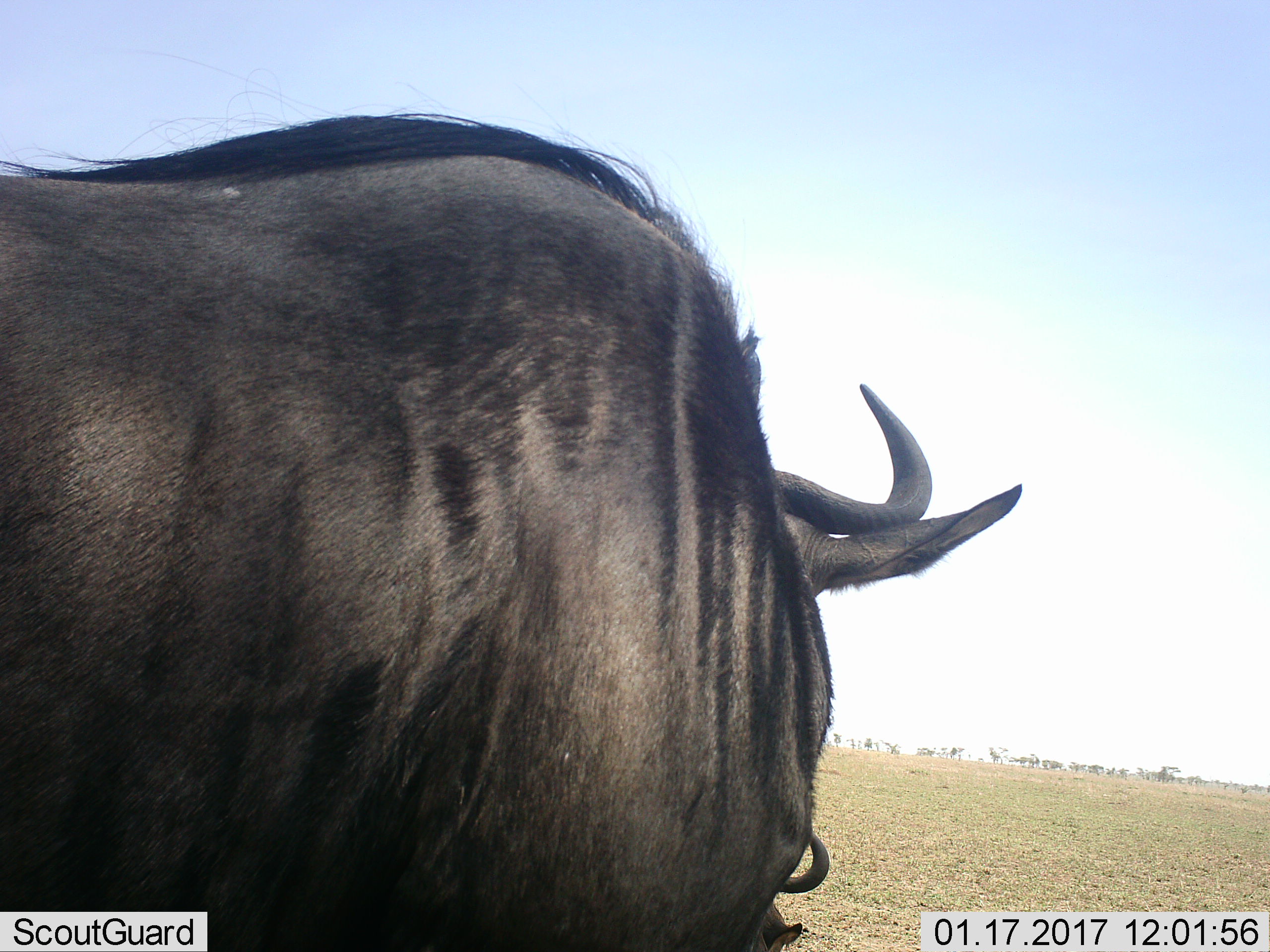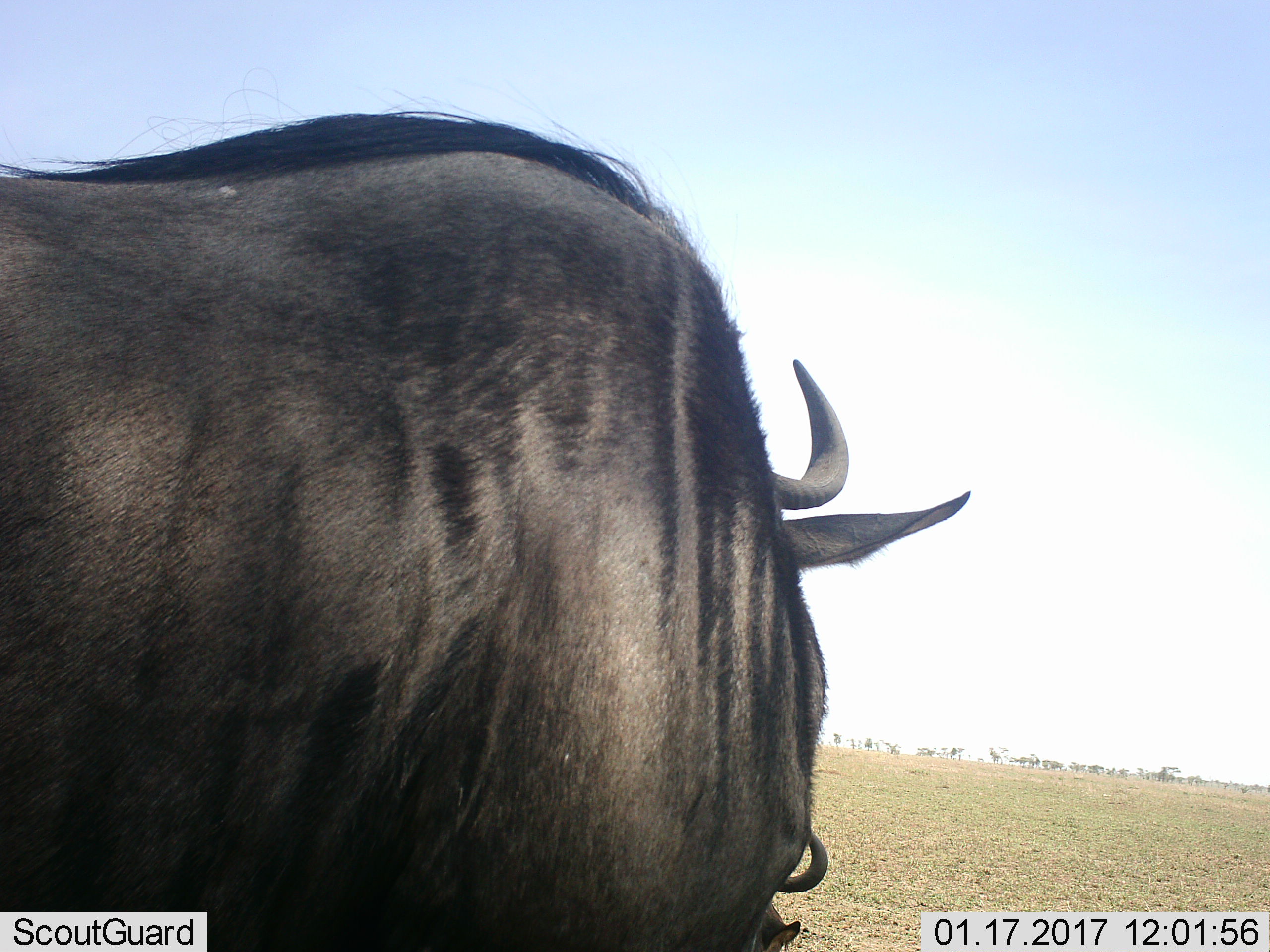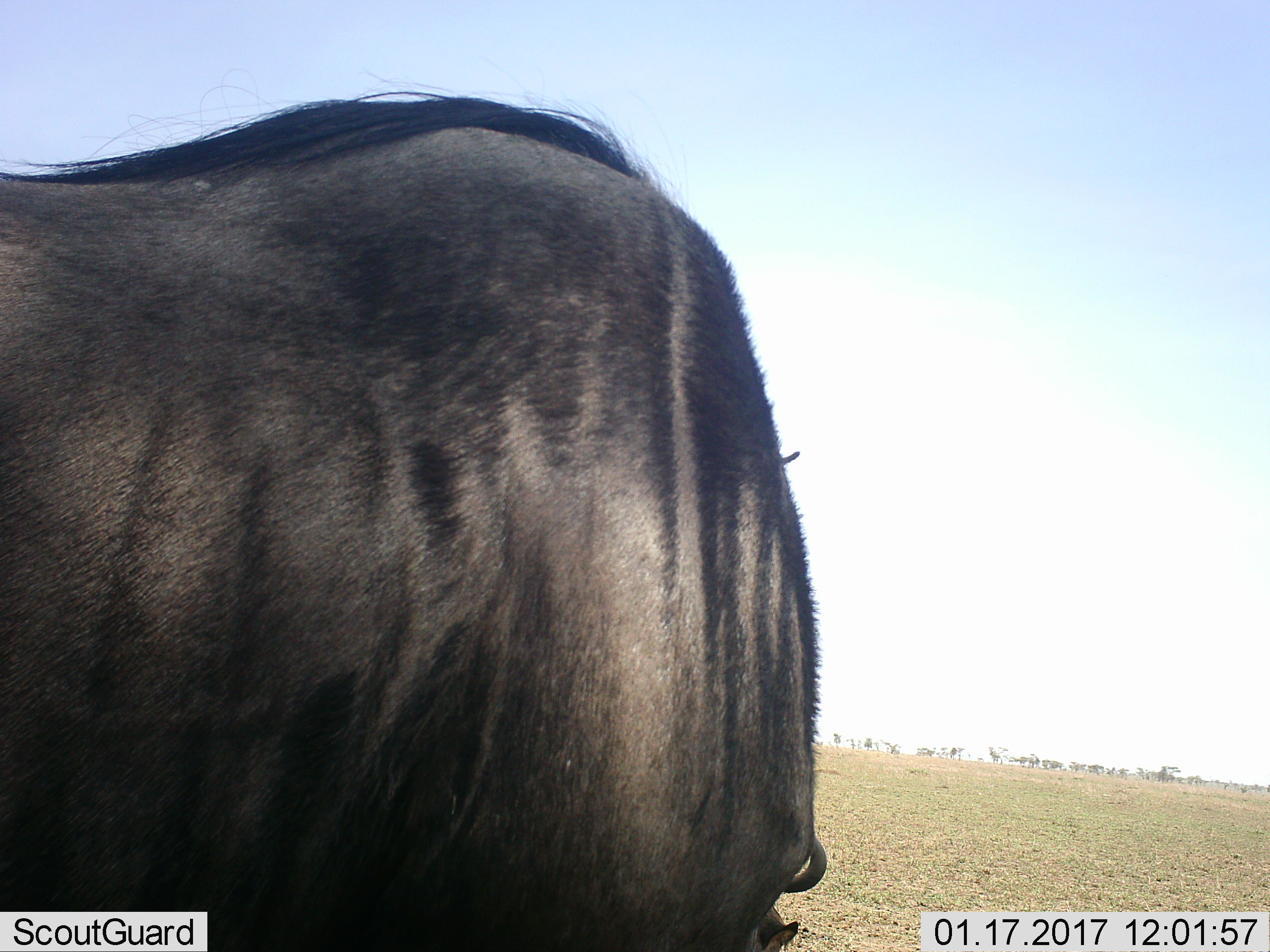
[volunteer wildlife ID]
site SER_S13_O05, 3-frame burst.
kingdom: Animalia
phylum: Chordata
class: Mammalia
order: Artiodactyla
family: Bovidae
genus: Connochaetes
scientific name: Connochaetes taurinus taurinus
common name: blue wildebeest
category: wildebeestblue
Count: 2.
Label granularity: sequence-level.